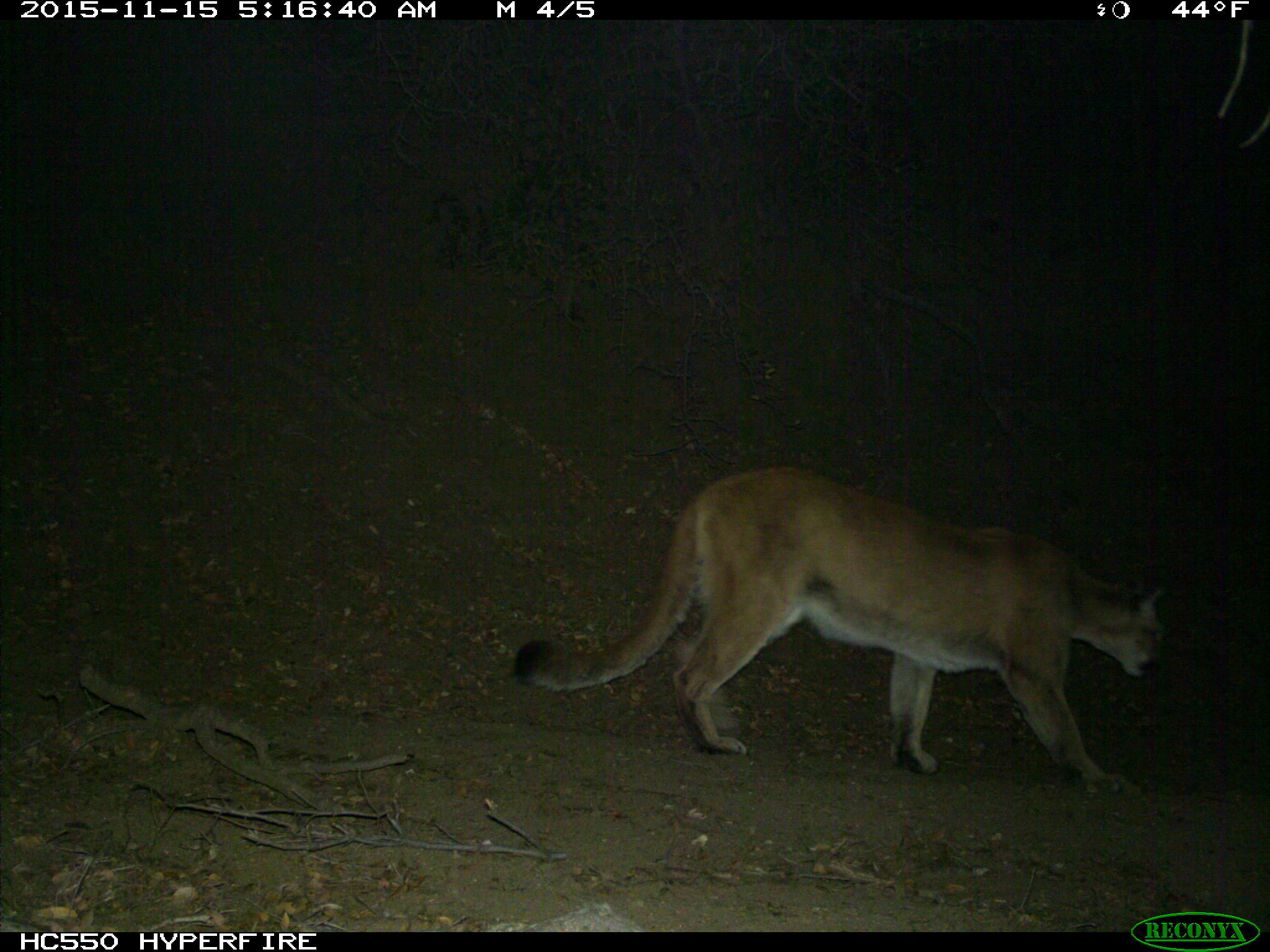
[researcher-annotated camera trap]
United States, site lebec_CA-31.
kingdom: Animalia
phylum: Chordata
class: Mammalia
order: Carnivora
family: Felidae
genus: Puma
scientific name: Puma concolor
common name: mountain lion